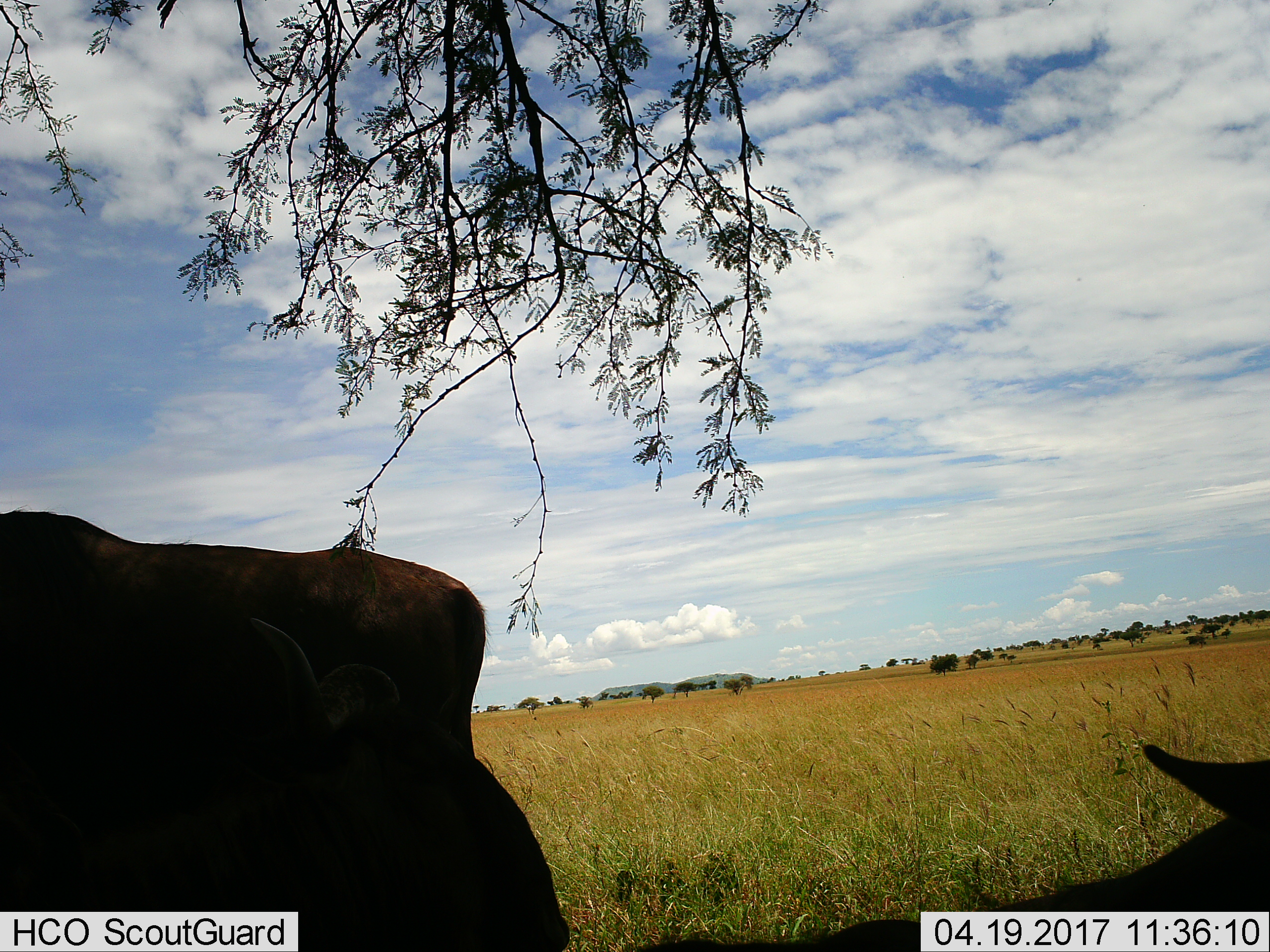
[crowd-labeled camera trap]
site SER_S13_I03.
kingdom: Animalia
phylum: Chordata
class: Mammalia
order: Artiodactyla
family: Bovidae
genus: Connochaetes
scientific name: Connochaetes taurinus taurinus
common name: blue wildebeest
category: wildebeestblue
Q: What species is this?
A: Wildebeestblue (blue wildebeest) (Connochaetes taurinus taurinus).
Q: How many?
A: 3.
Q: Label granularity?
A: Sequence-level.